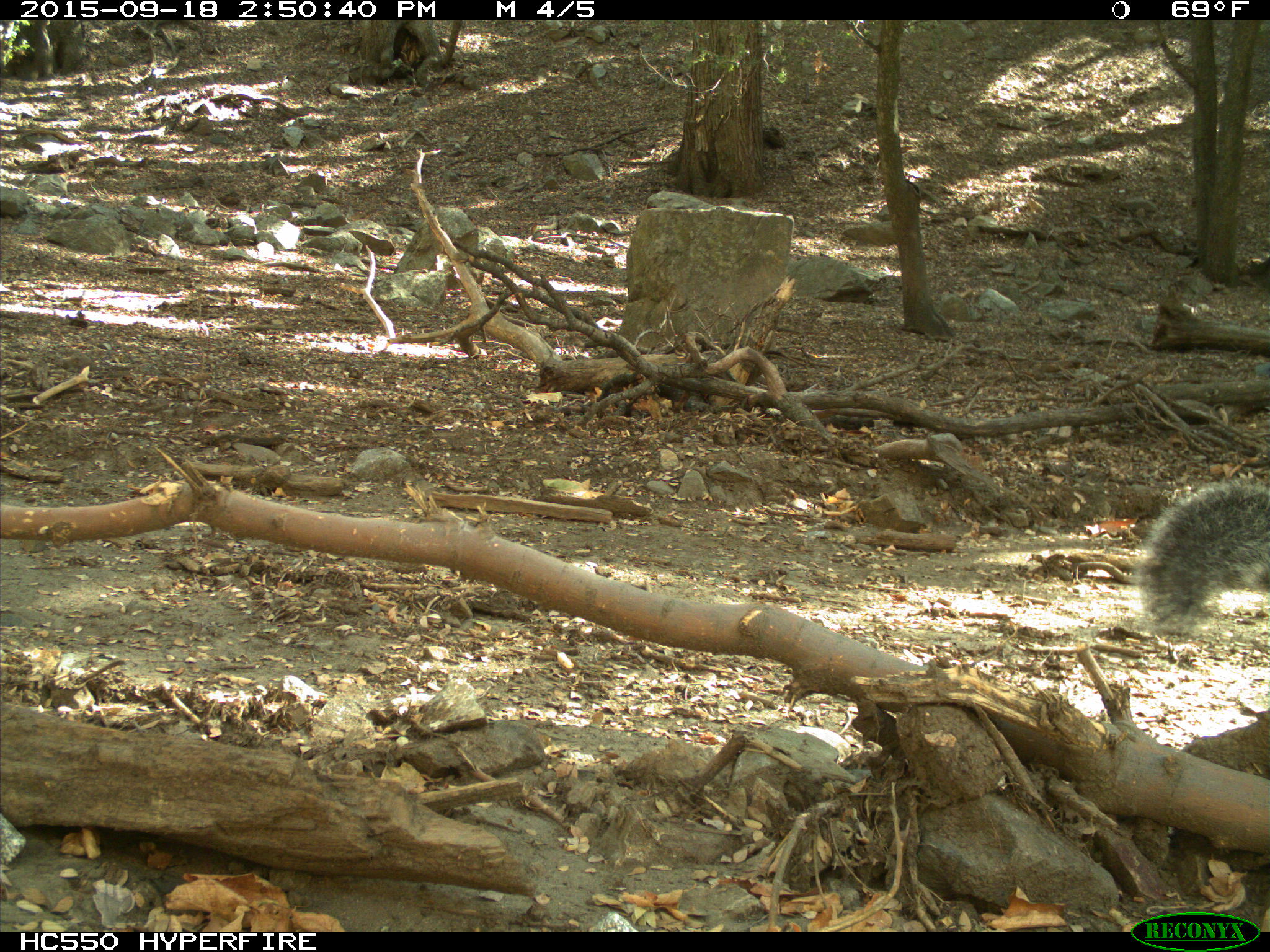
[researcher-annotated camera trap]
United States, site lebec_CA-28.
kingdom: Animalia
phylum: Chordata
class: Mammalia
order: Rodentia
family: Sciuridae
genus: Sciurus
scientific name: Sciurus carolinensis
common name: eastern gray squirrel